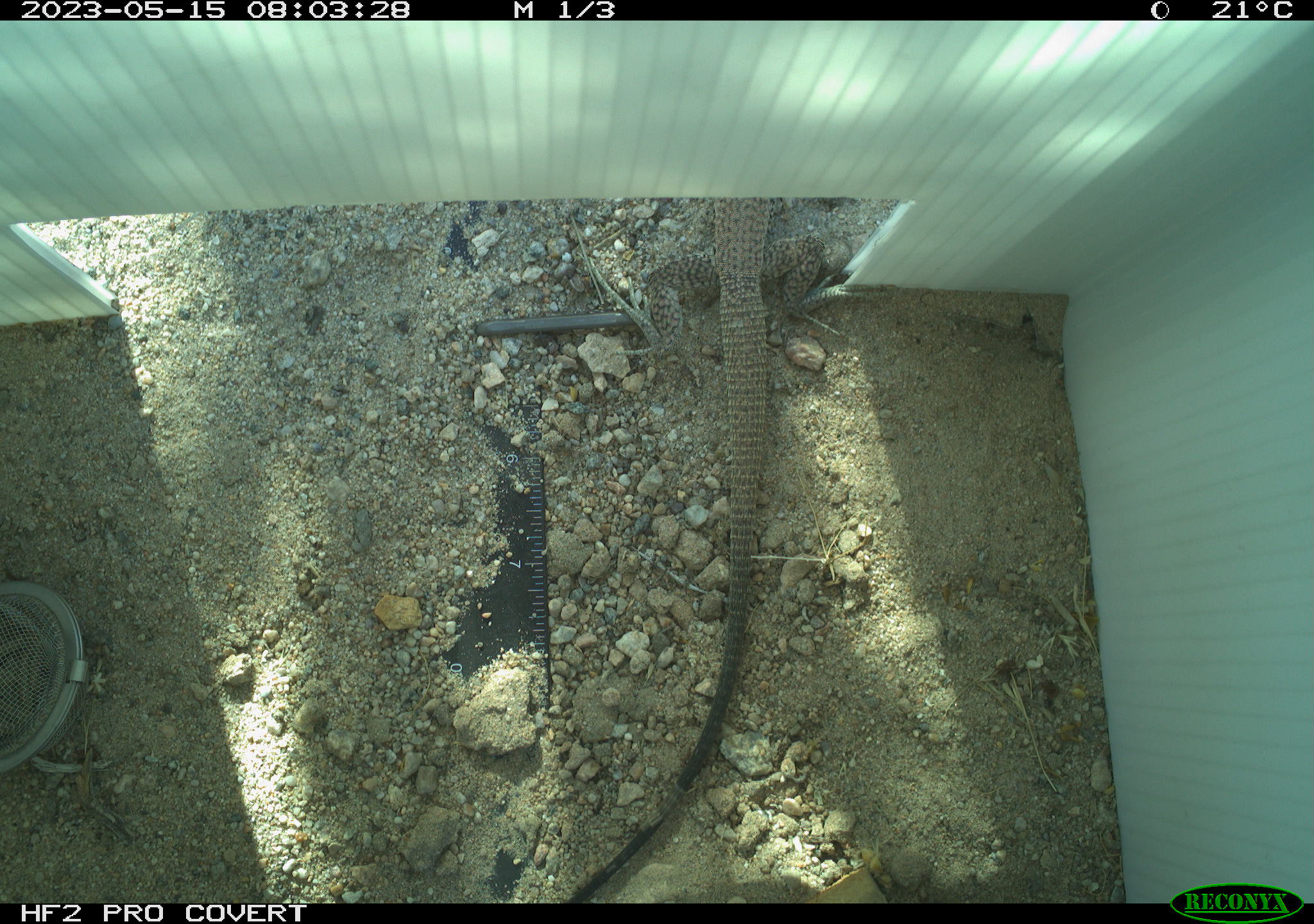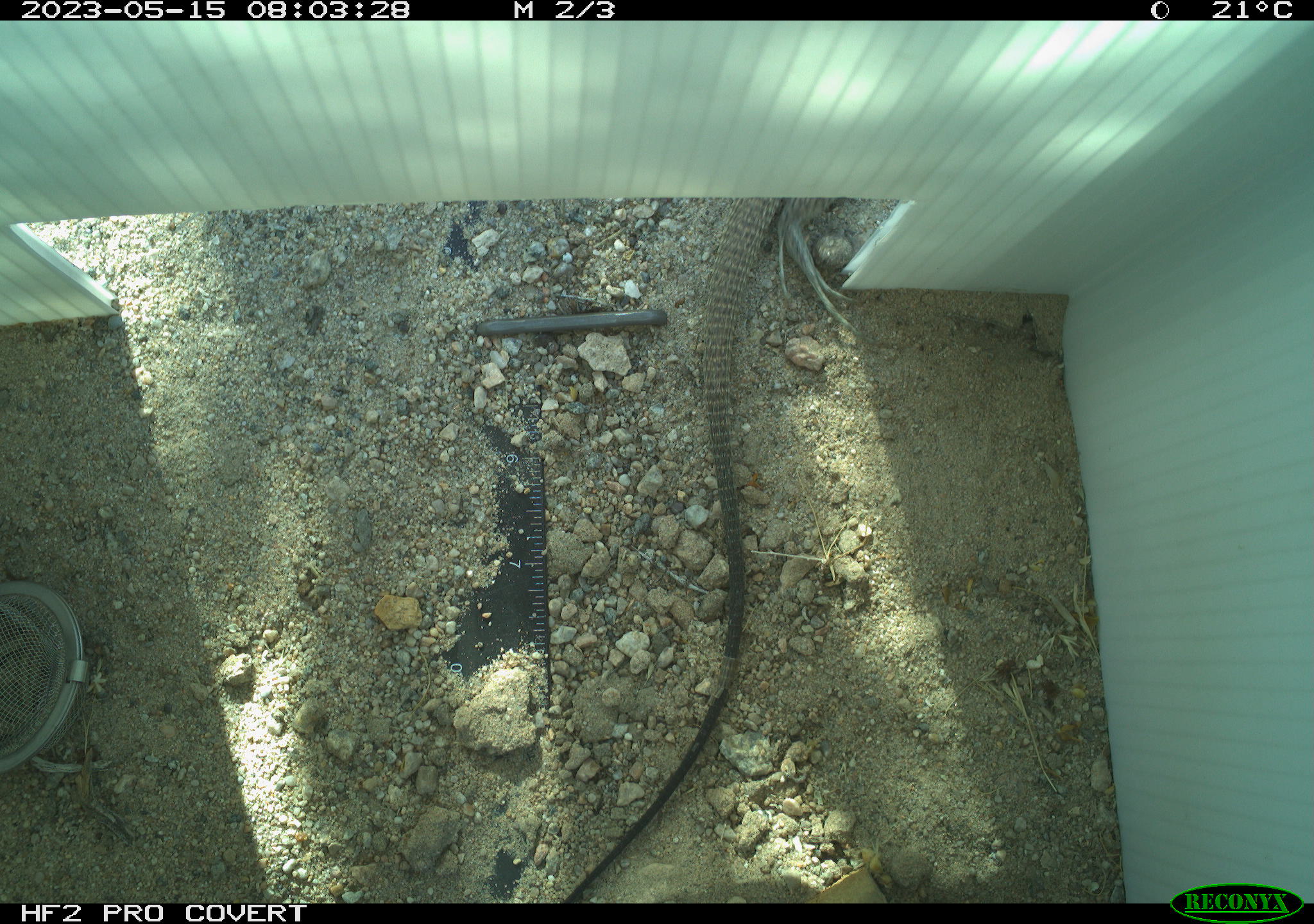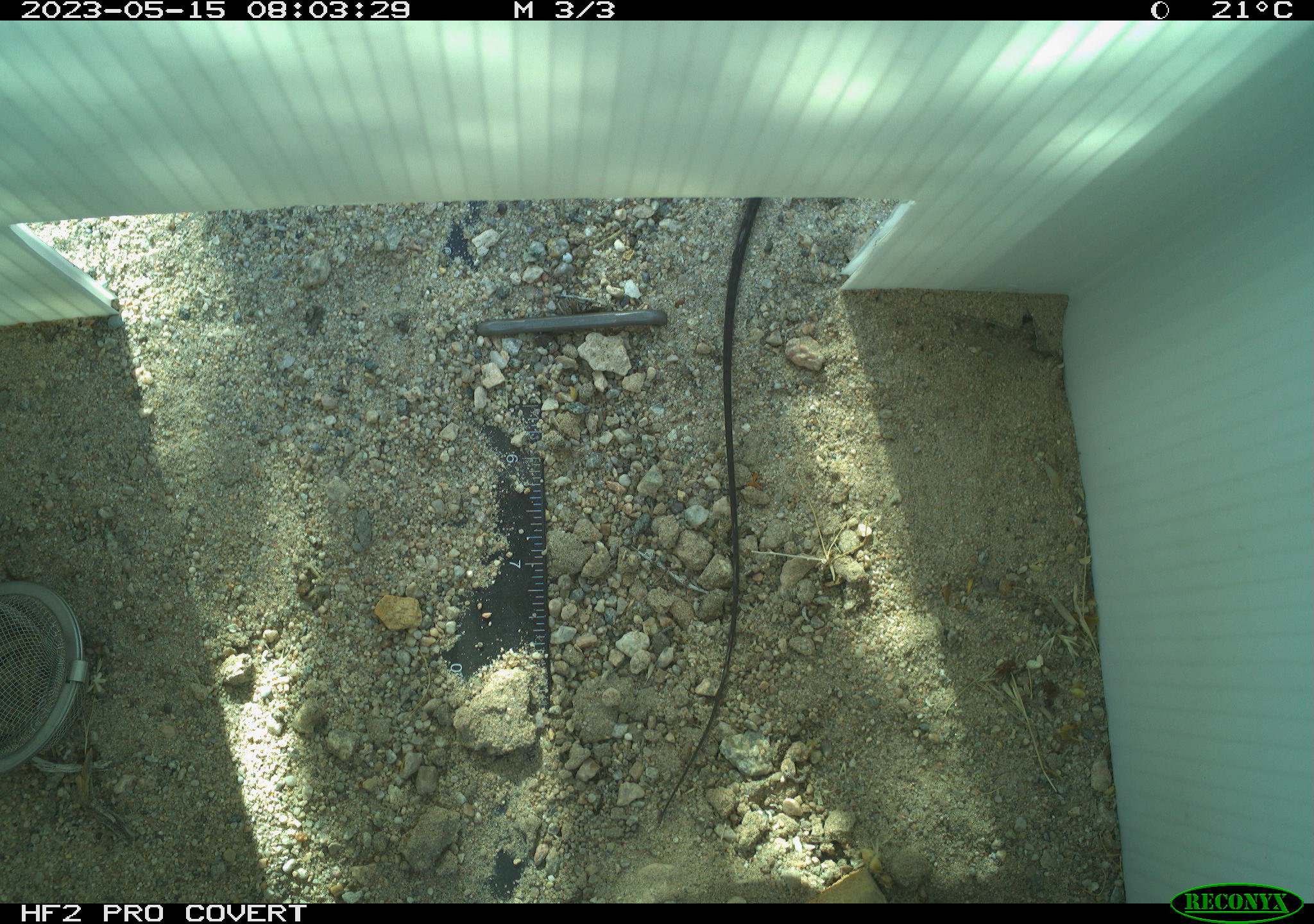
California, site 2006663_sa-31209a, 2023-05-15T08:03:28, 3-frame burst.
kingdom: Animalia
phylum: Chordata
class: Reptilia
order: Squamata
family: Teiidae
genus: Aspidoscelis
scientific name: Aspidoscelis tigris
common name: western whiptail